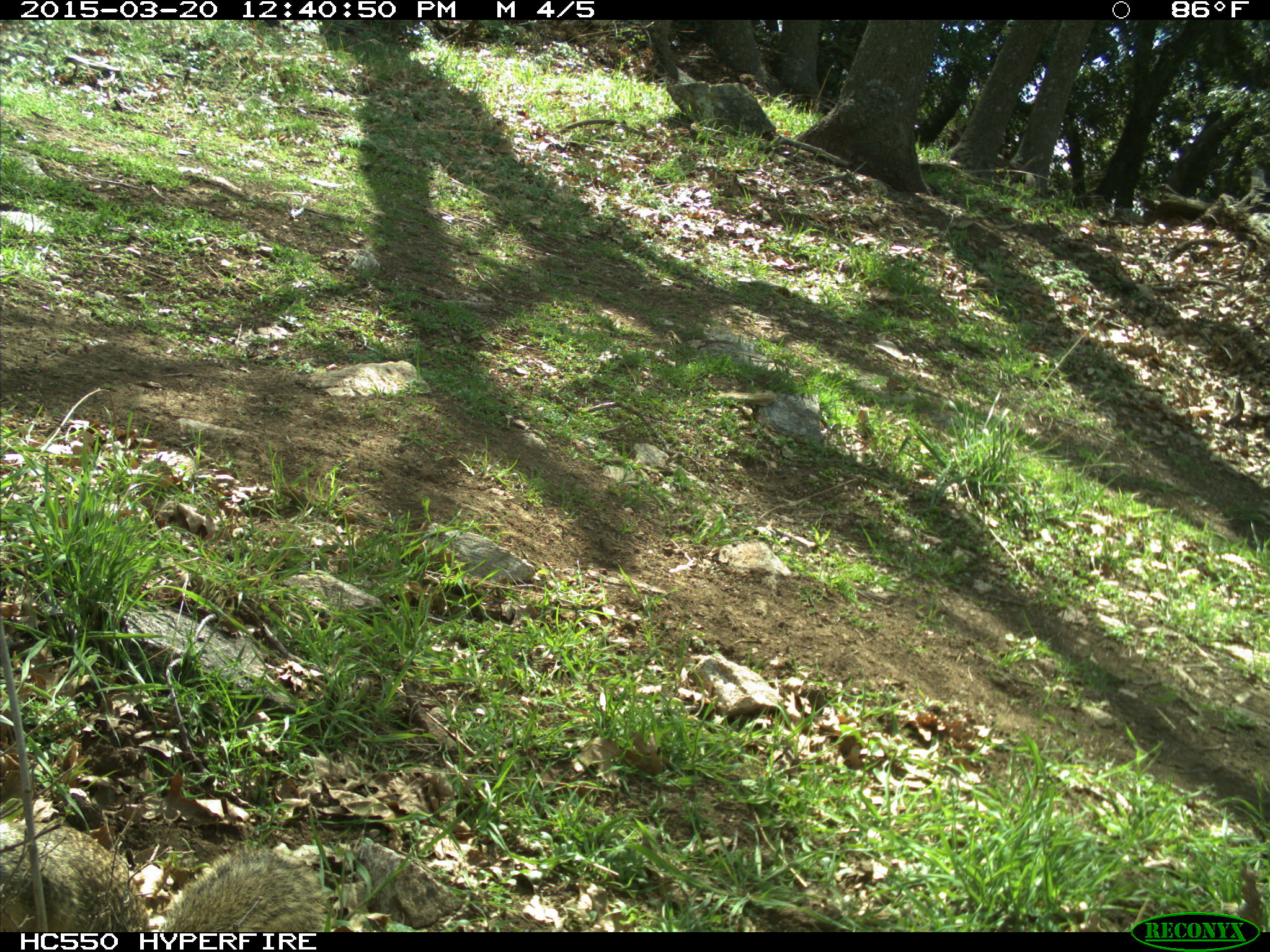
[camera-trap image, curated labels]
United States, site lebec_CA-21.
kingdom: Animalia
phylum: Chordata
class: Mammalia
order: Rodentia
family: Sciuridae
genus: Otospermophilus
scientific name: Otospermophilus beecheyi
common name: california ground squirrel